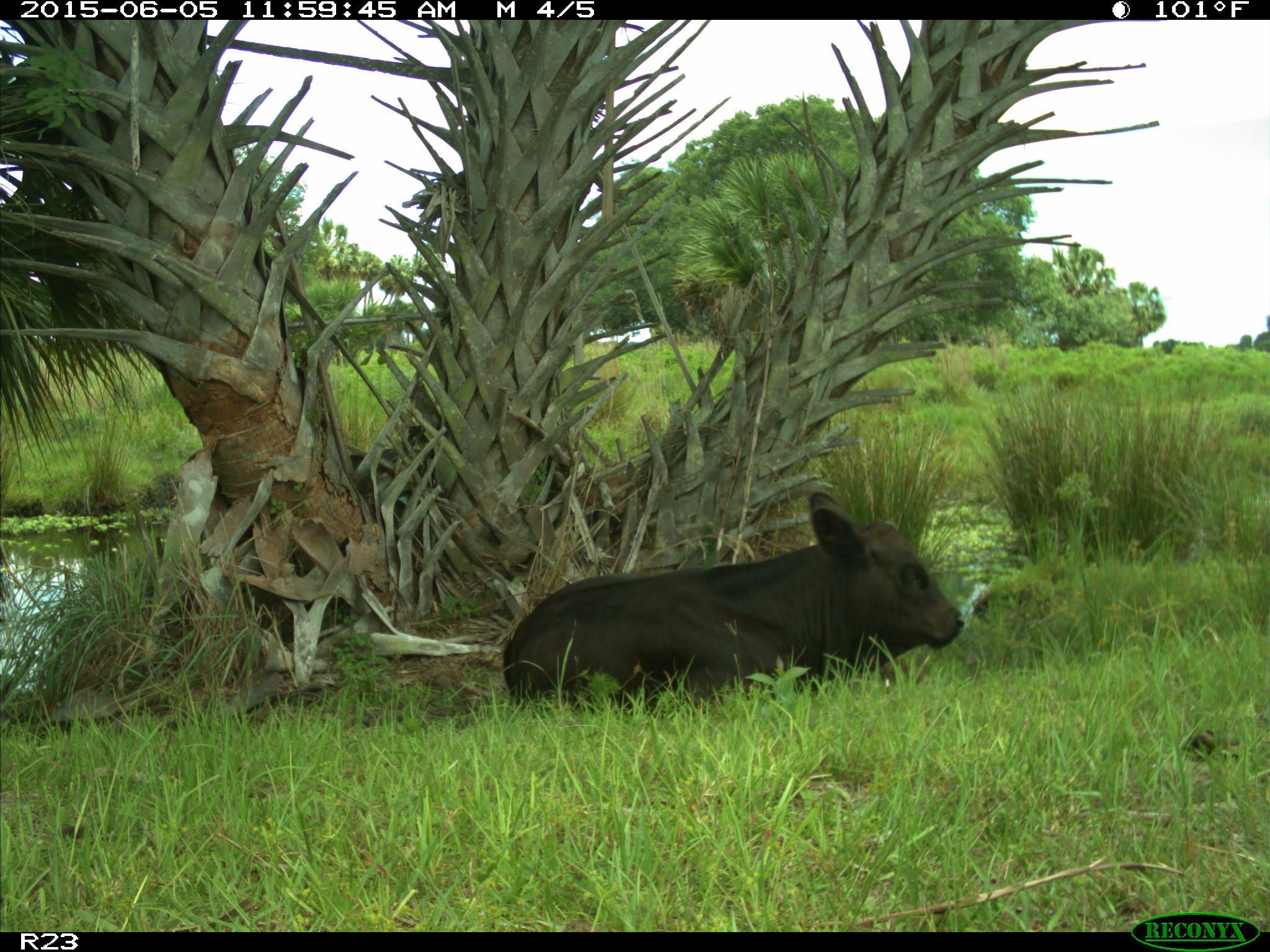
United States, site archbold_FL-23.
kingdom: Animalia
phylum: Chordata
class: Mammalia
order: Artiodactyla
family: Bovidae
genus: Bos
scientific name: Bos taurus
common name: domestic cow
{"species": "Bos taurus (domestic cow)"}